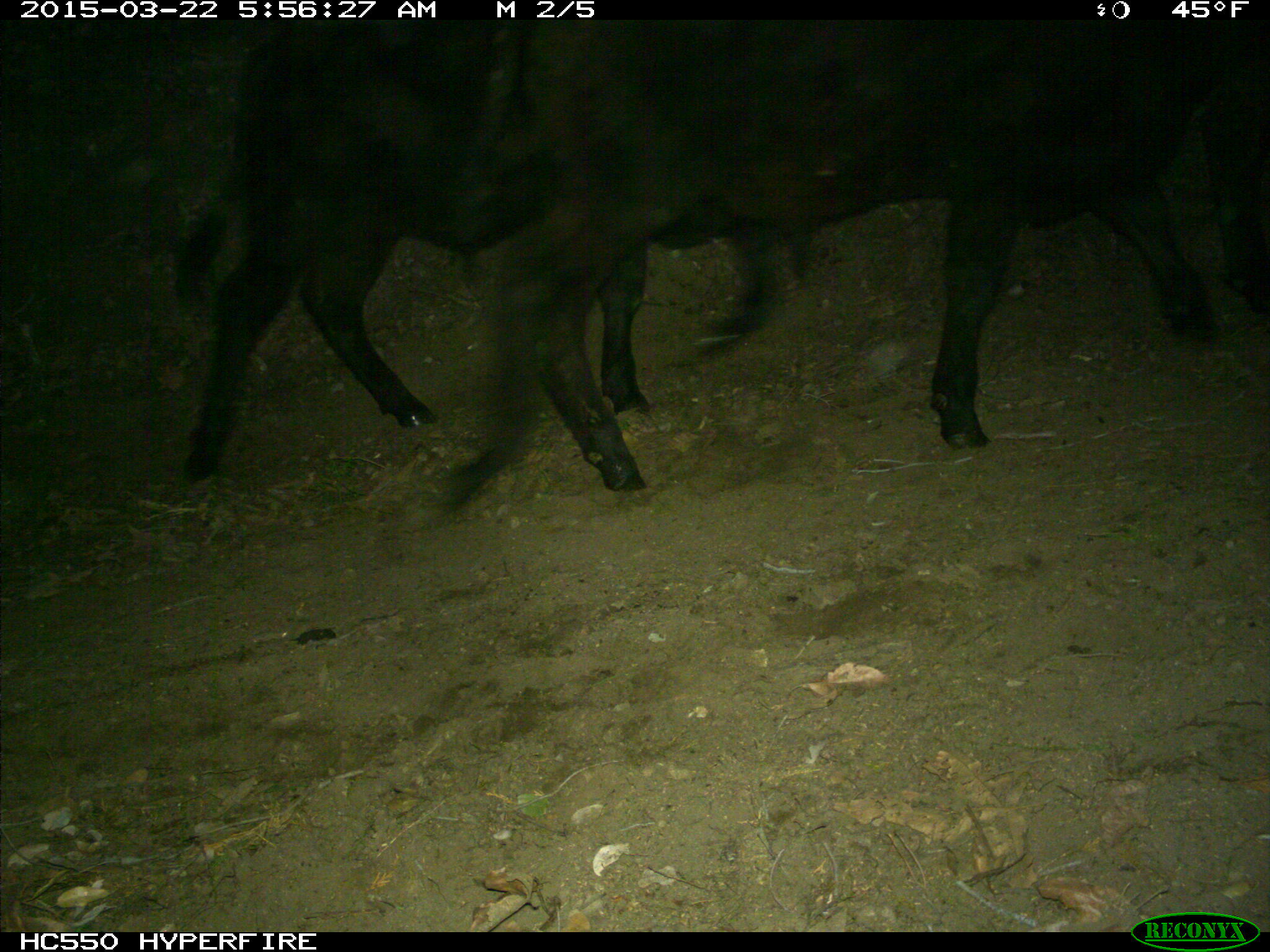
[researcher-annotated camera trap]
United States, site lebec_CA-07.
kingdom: Animalia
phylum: Chordata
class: Mammalia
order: Artiodactyla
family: Bovidae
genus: Bos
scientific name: Bos taurus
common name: domestic cow